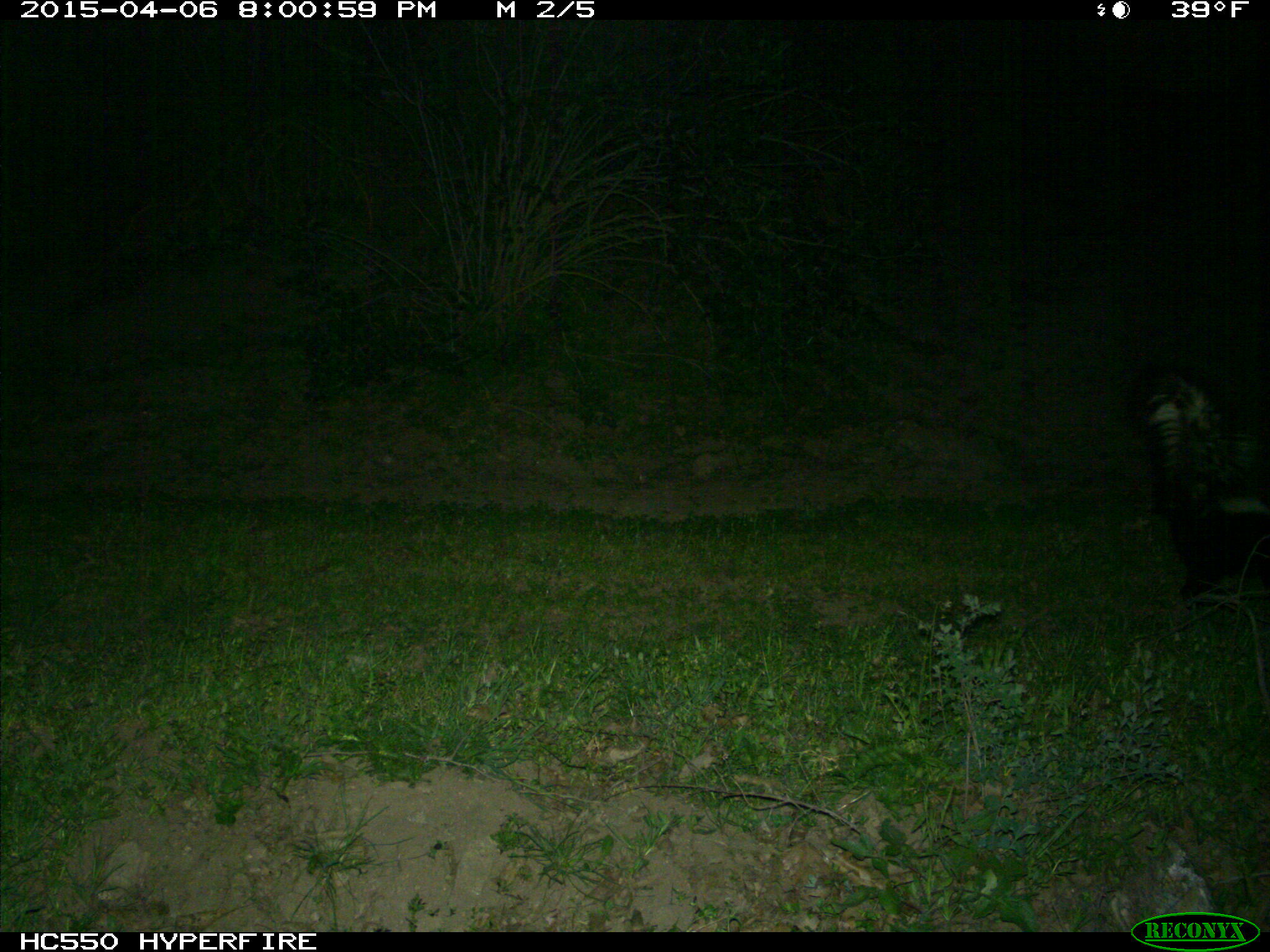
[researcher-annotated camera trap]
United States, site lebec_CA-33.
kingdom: Animalia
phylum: Chordata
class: Mammalia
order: Carnivora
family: Mephitidae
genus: Mephitis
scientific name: Mephitis mephitis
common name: striped skunk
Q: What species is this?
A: Mephitis mephitis (striped skunk).